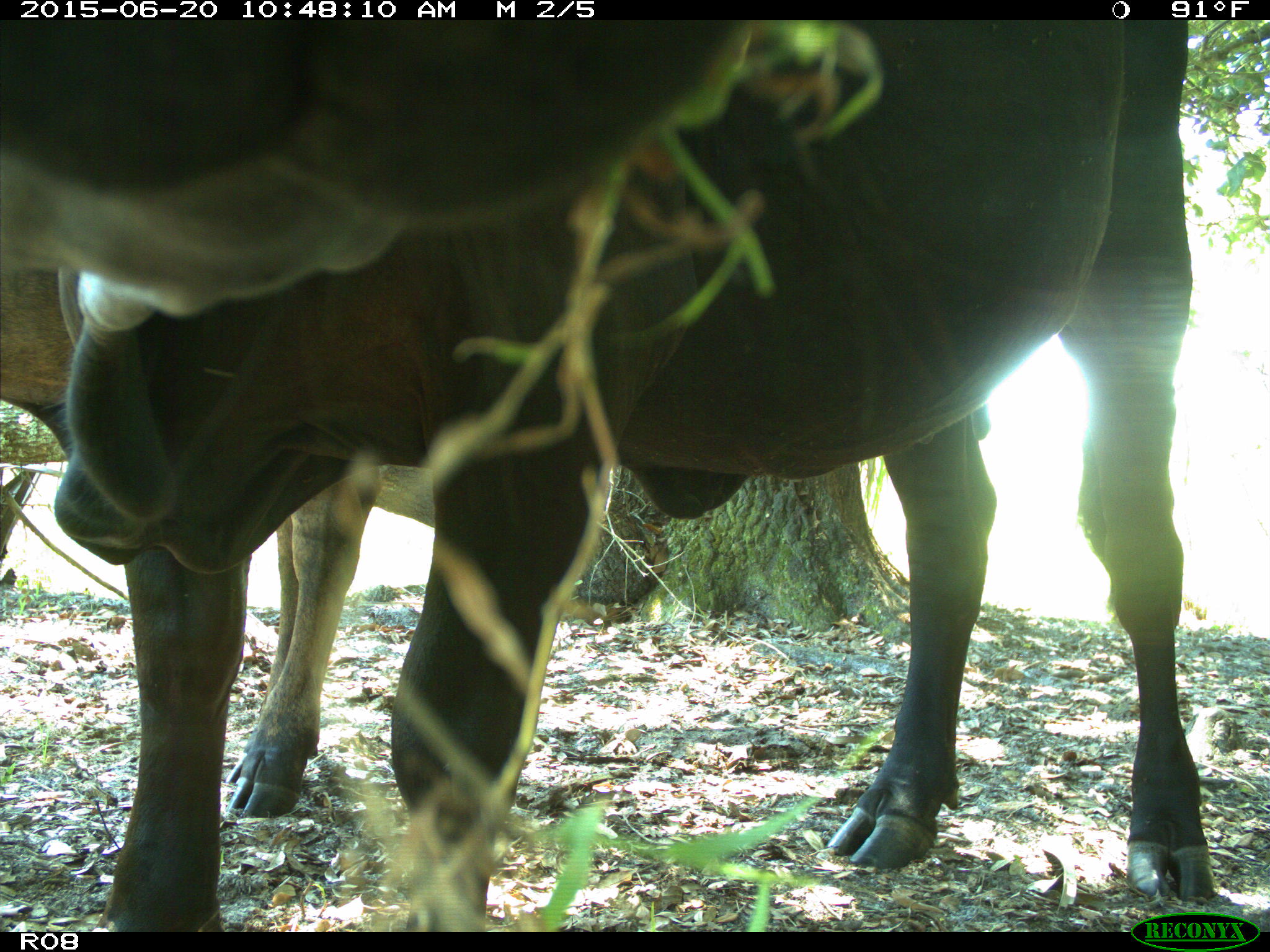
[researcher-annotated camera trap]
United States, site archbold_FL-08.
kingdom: Animalia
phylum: Chordata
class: Mammalia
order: Artiodactyla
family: Bovidae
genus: Bos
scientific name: Bos taurus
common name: domestic cow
Bos taurus (domestic cow).